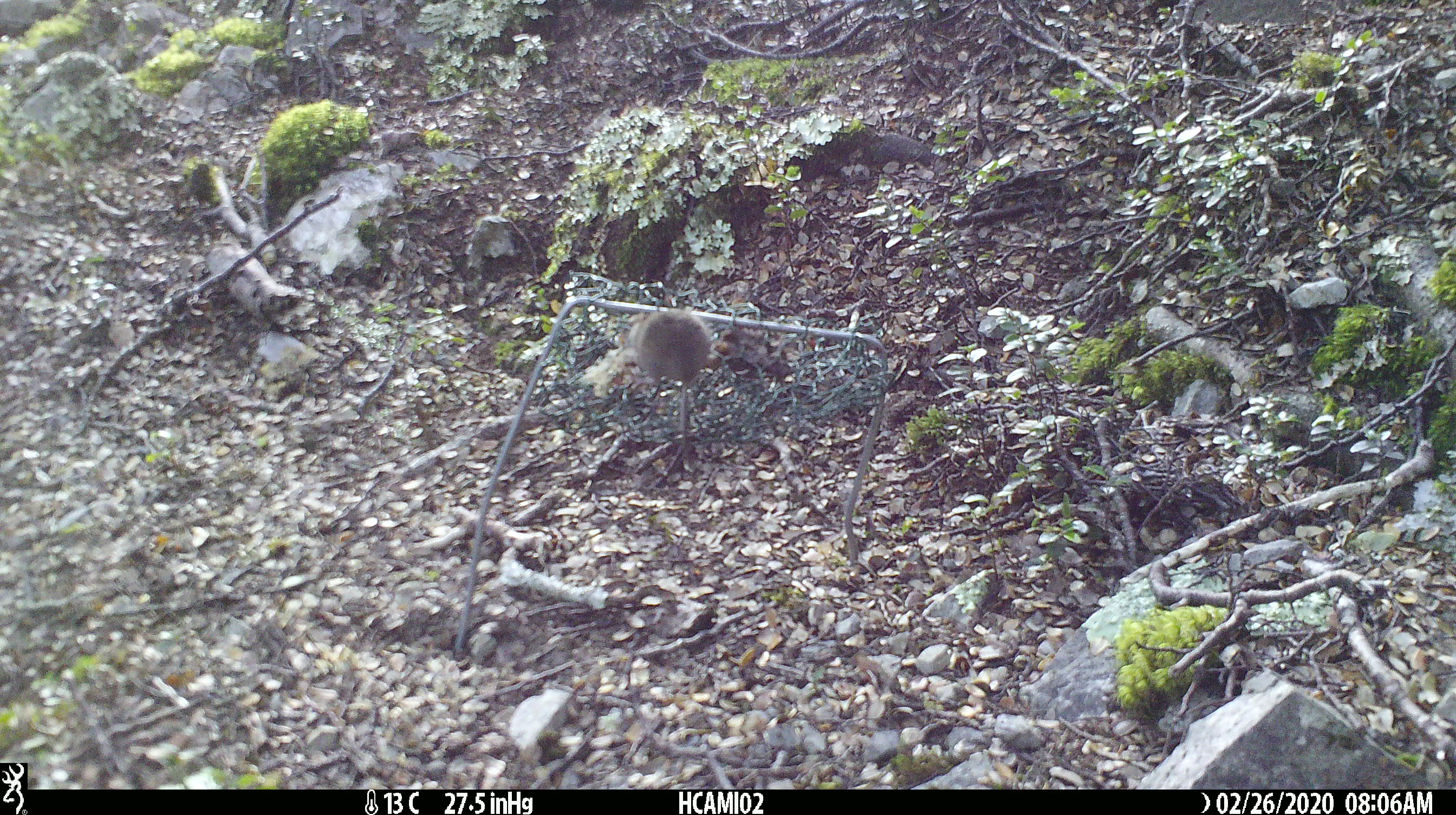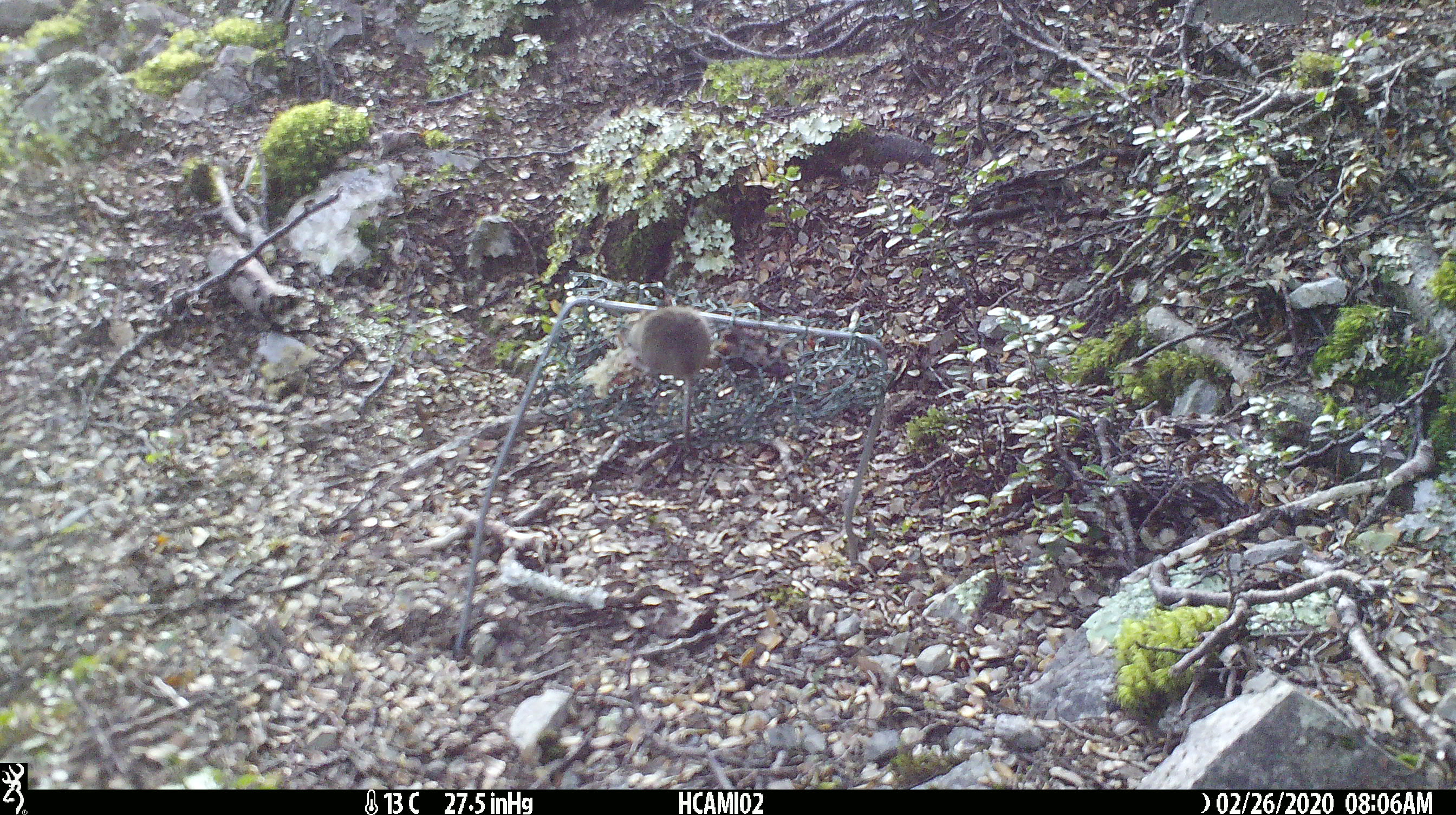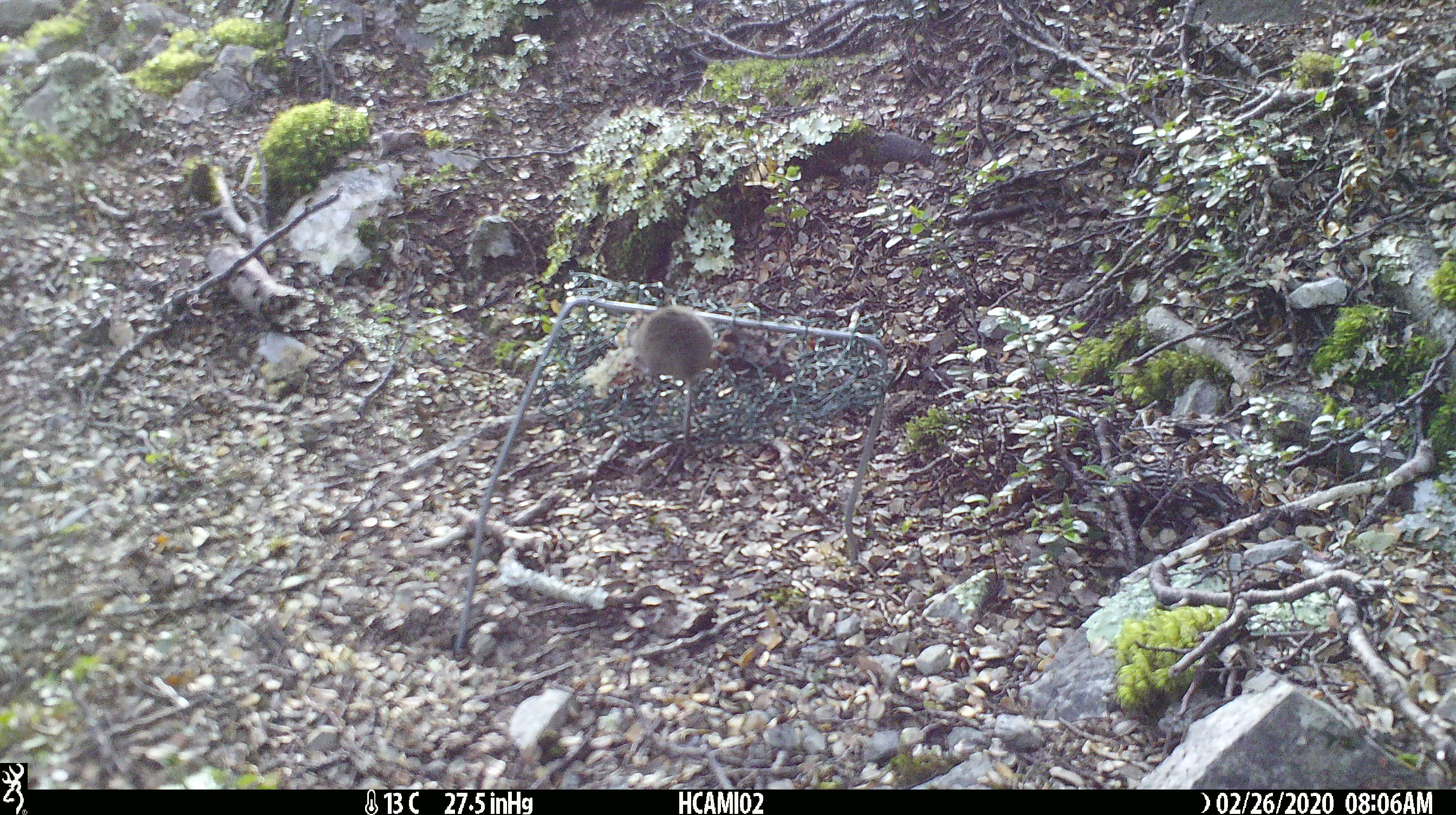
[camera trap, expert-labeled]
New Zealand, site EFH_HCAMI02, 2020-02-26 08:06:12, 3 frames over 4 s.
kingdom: Animalia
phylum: Chordata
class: Mammalia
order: Rodentia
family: Muridae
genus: Mus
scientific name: Mus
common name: mouse